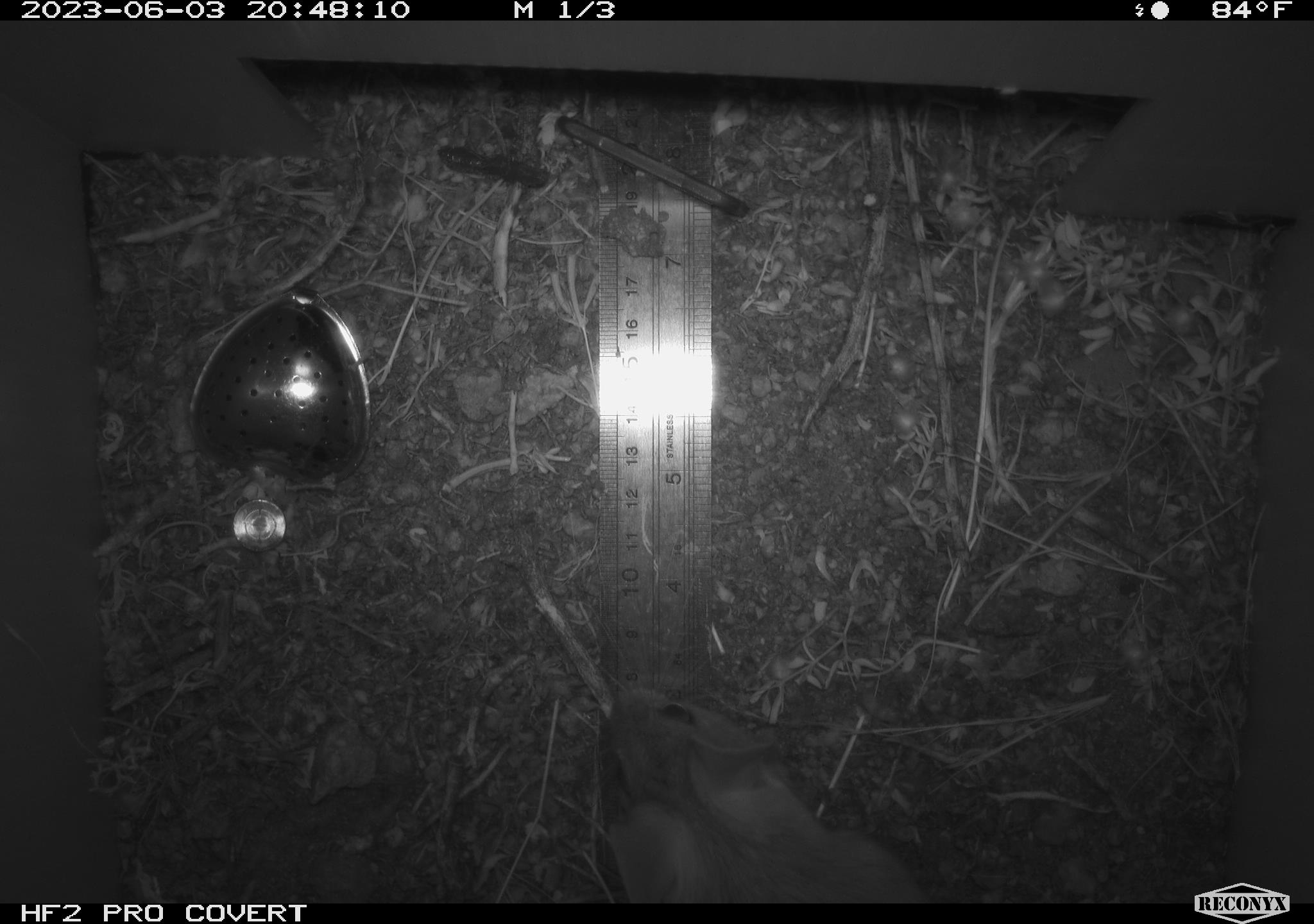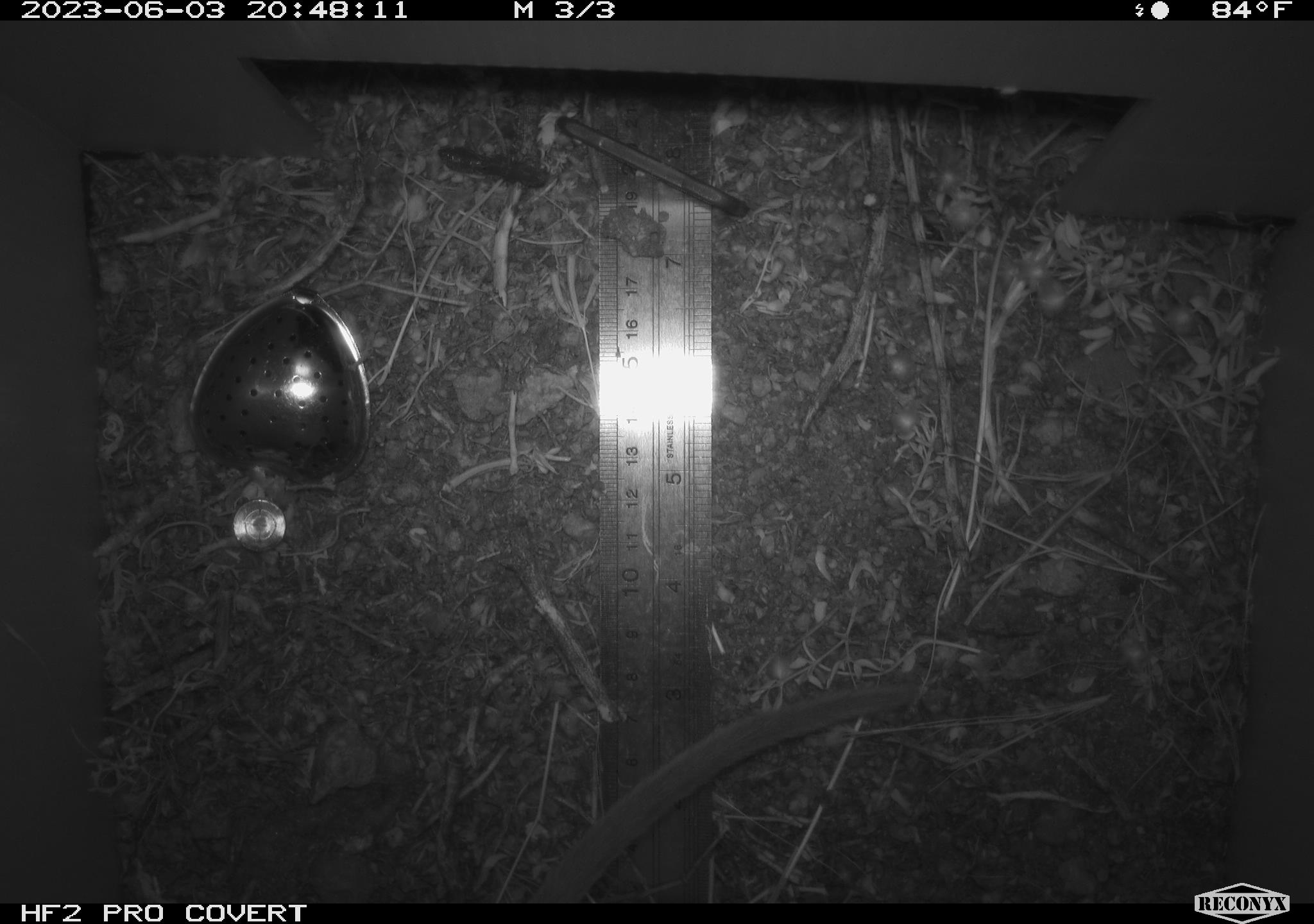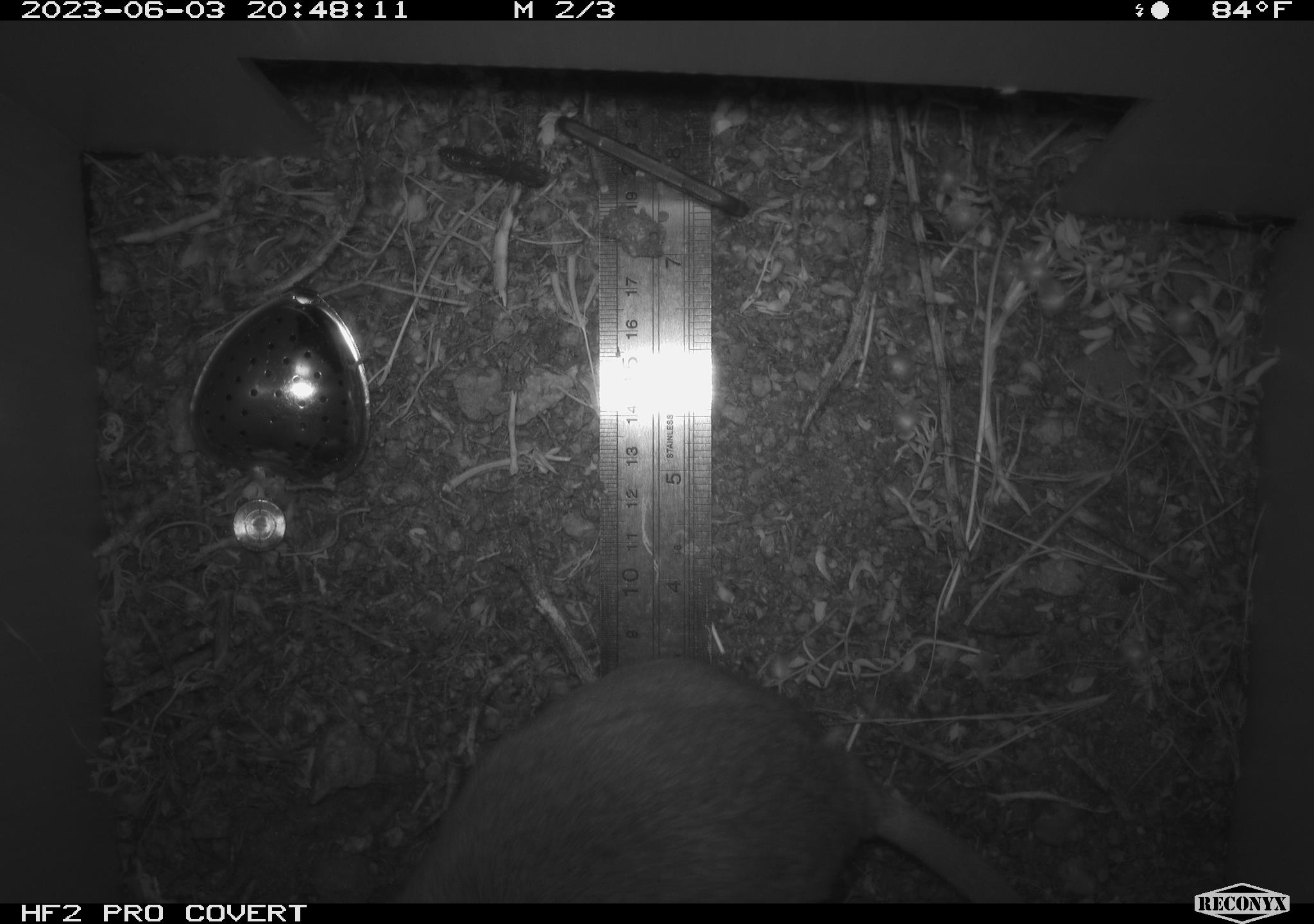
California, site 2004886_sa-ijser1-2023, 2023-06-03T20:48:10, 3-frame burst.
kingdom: Animalia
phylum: Chordata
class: Mammalia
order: Rodentia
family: Cricetidae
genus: Neotoma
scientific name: Neotoma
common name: pack rat or woodrat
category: neotoma species